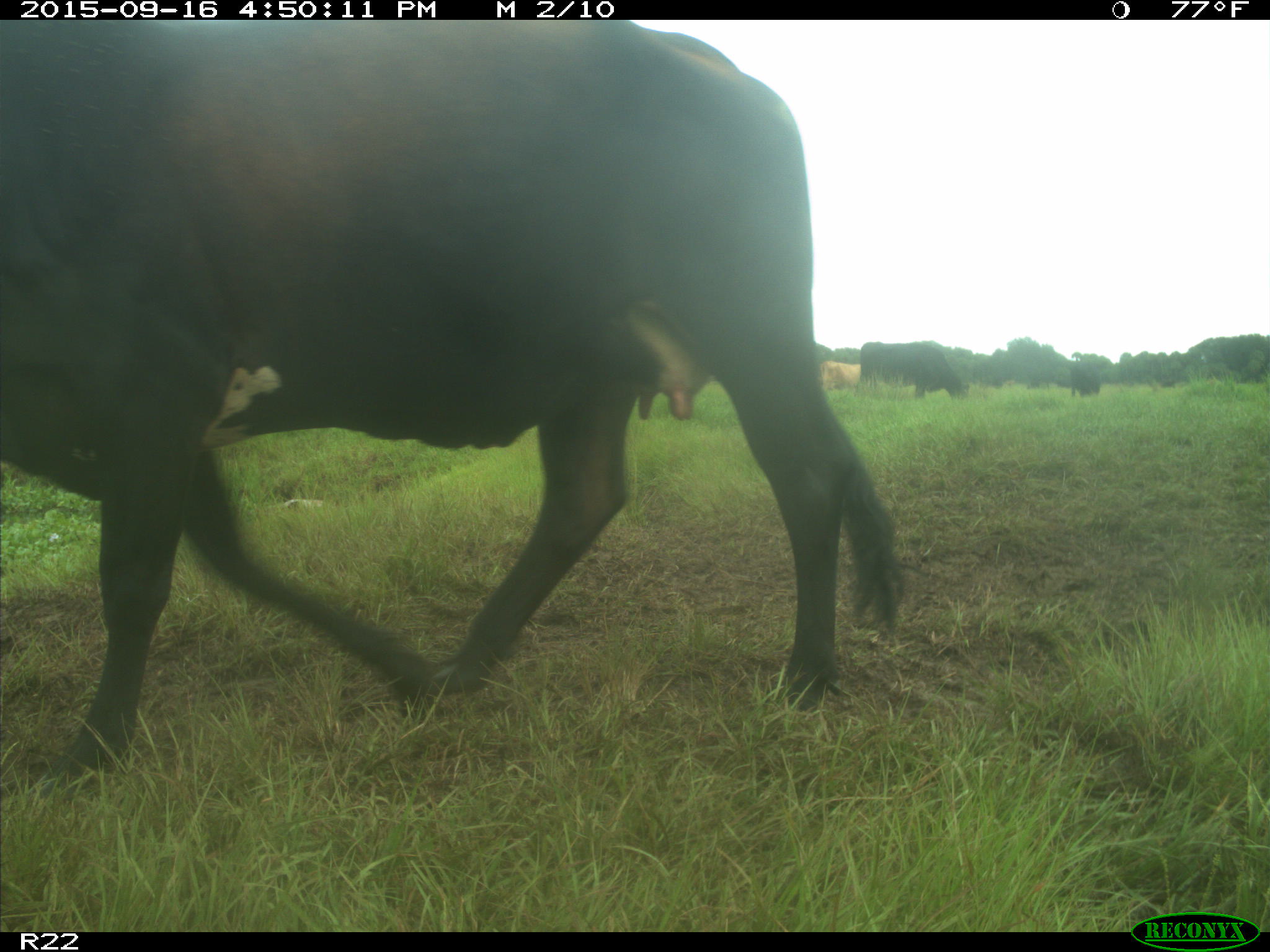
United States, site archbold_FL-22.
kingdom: Animalia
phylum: Chordata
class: Mammalia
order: Artiodactyla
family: Bovidae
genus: Bos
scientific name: Bos taurus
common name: domestic cow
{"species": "Bos taurus (domestic cow)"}